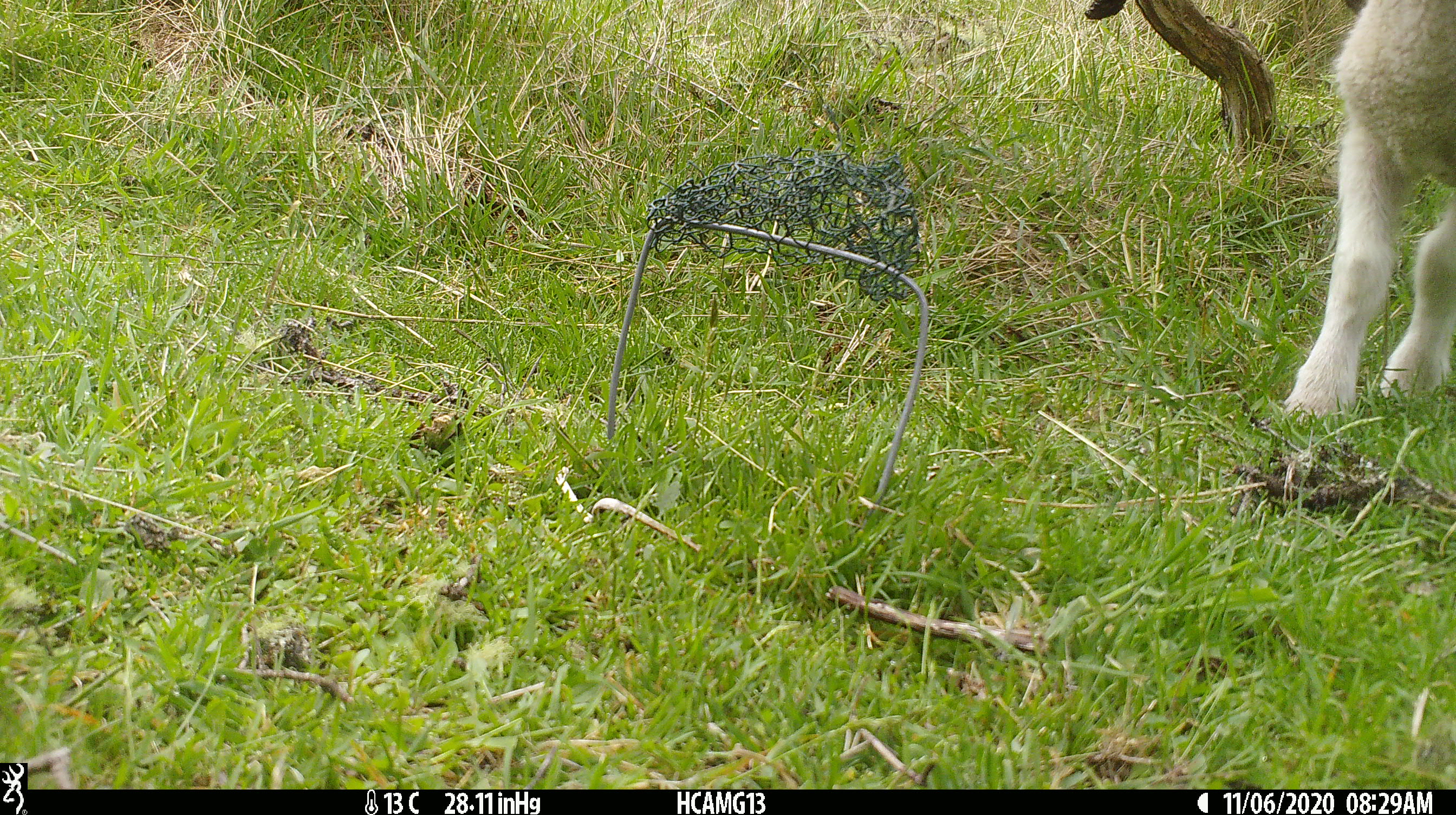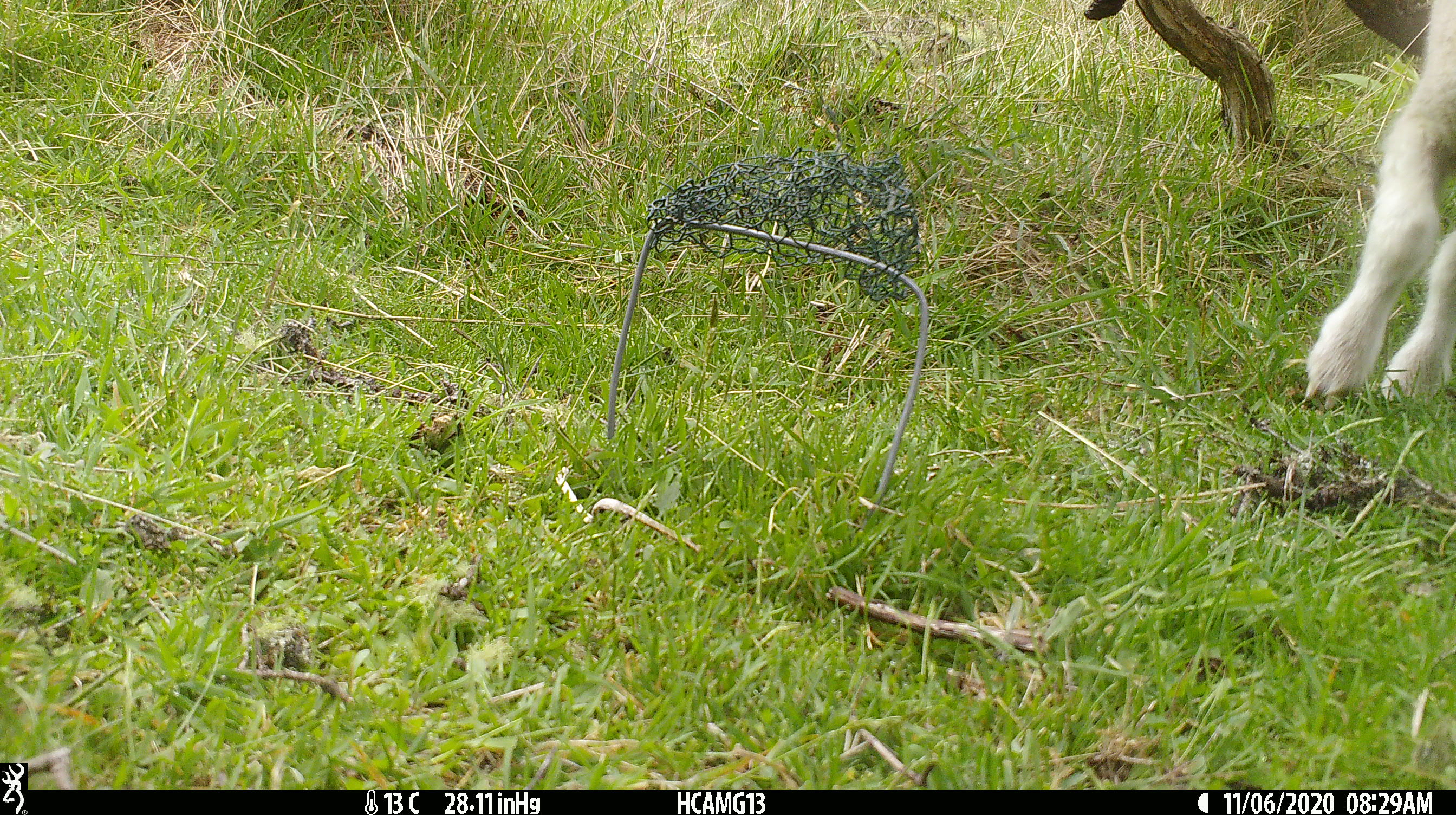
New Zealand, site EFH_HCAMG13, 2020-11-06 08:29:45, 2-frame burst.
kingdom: Animalia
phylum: Chordata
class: Mammalia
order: Artiodactyla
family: Bovidae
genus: Ovis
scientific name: Ovis aries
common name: domestic sheep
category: sheep